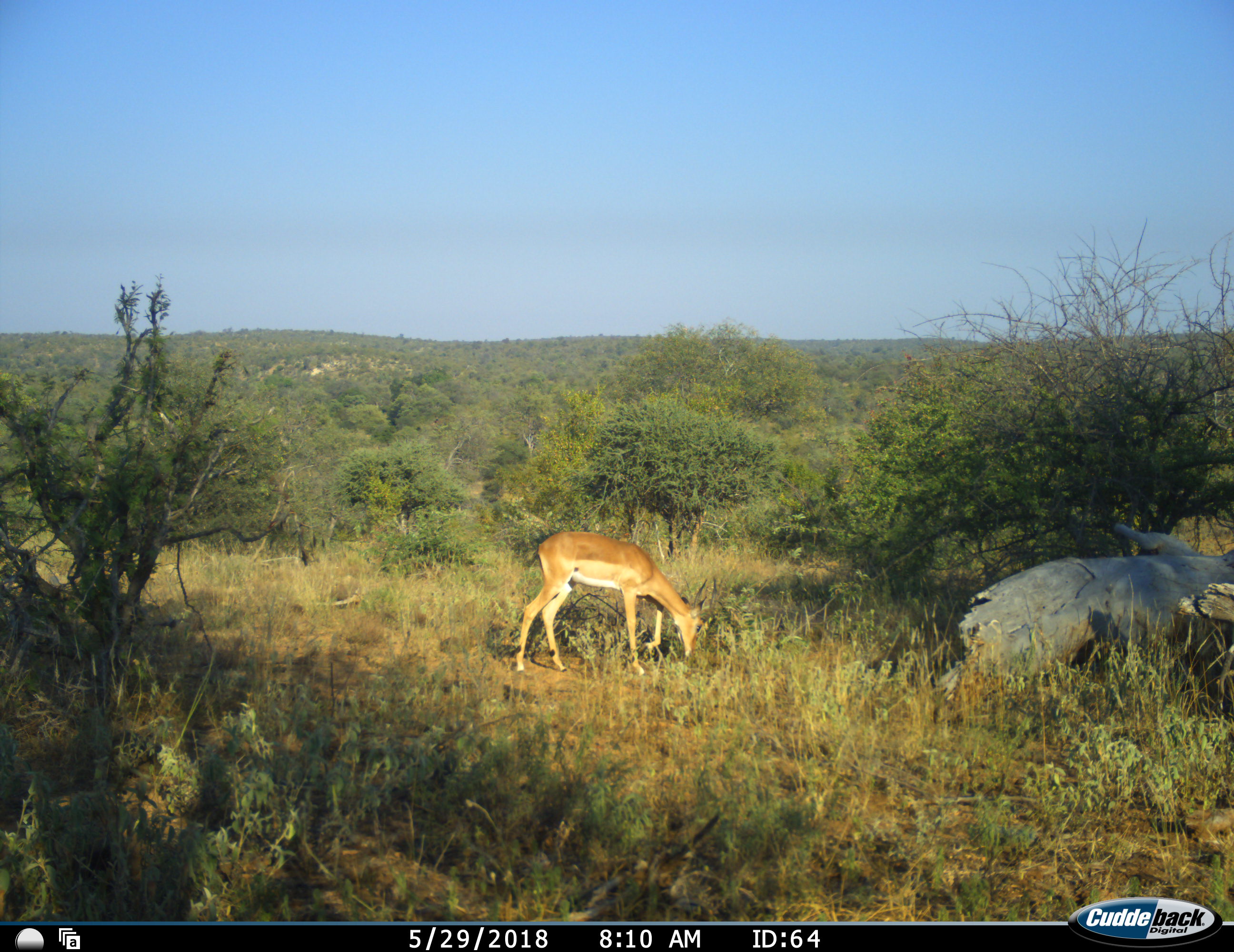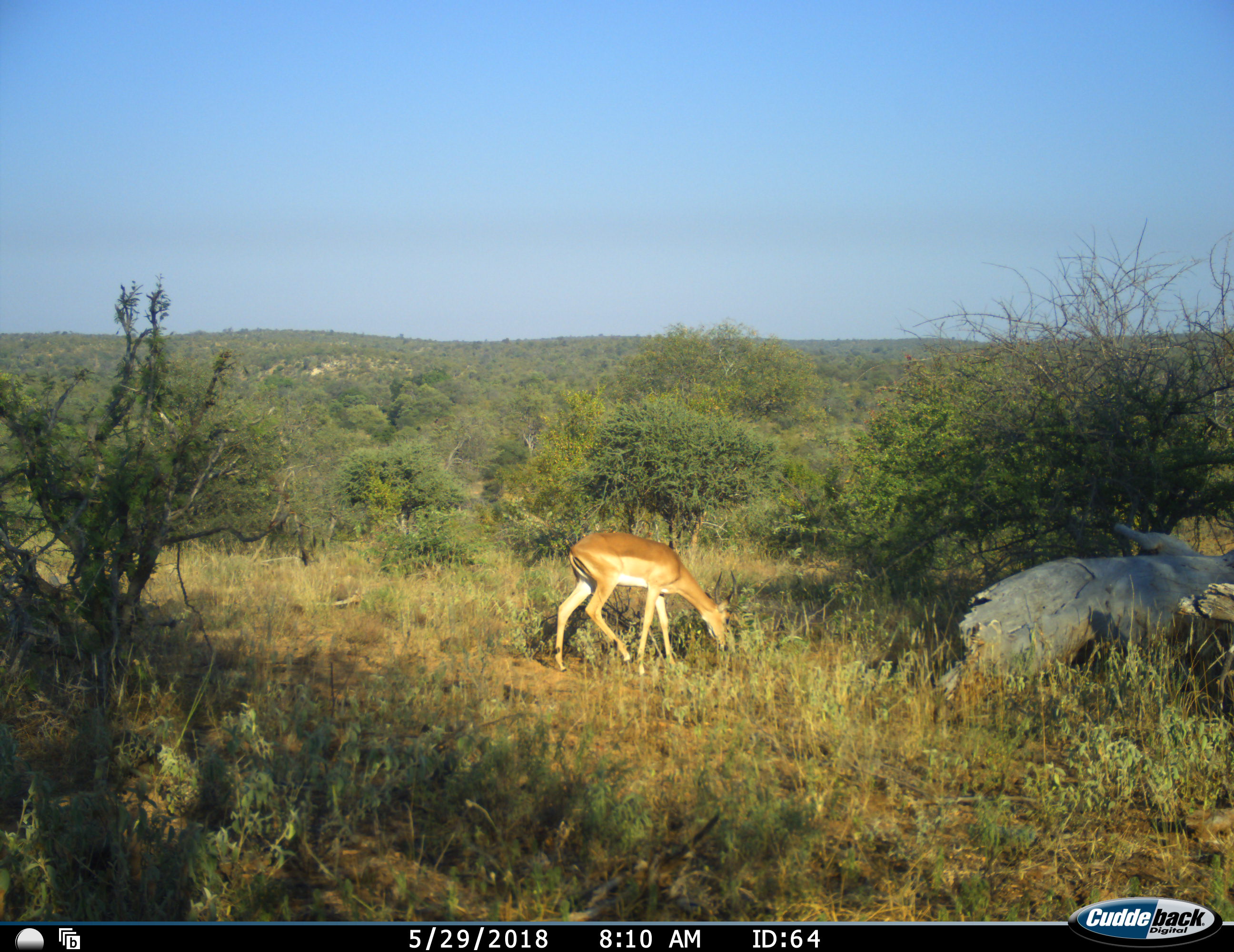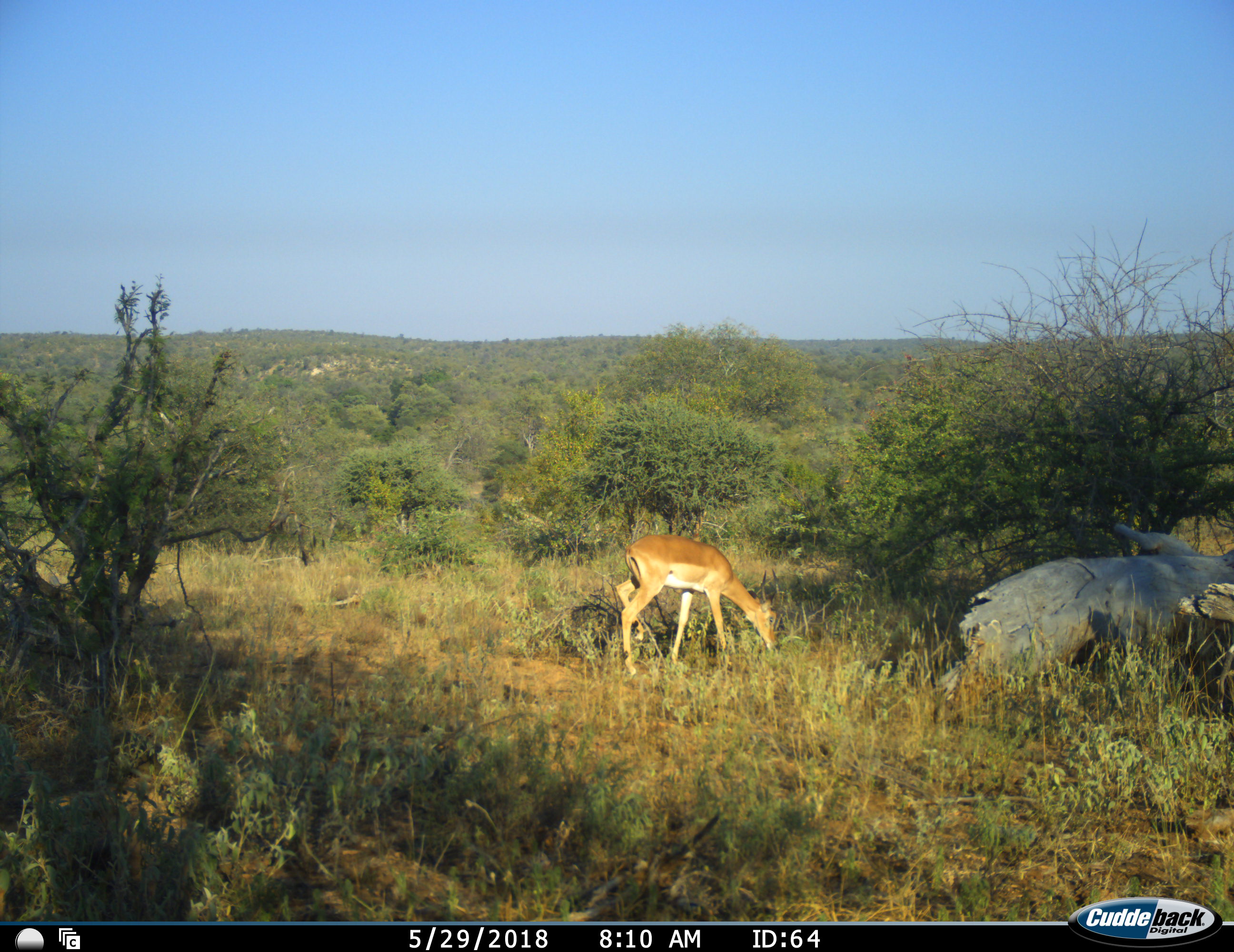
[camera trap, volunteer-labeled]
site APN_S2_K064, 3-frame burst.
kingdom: Animalia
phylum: Chordata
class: Mammalia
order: Artiodactyla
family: Bovidae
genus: Aepyceros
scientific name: Aepyceros melampus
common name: impala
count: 1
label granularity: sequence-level